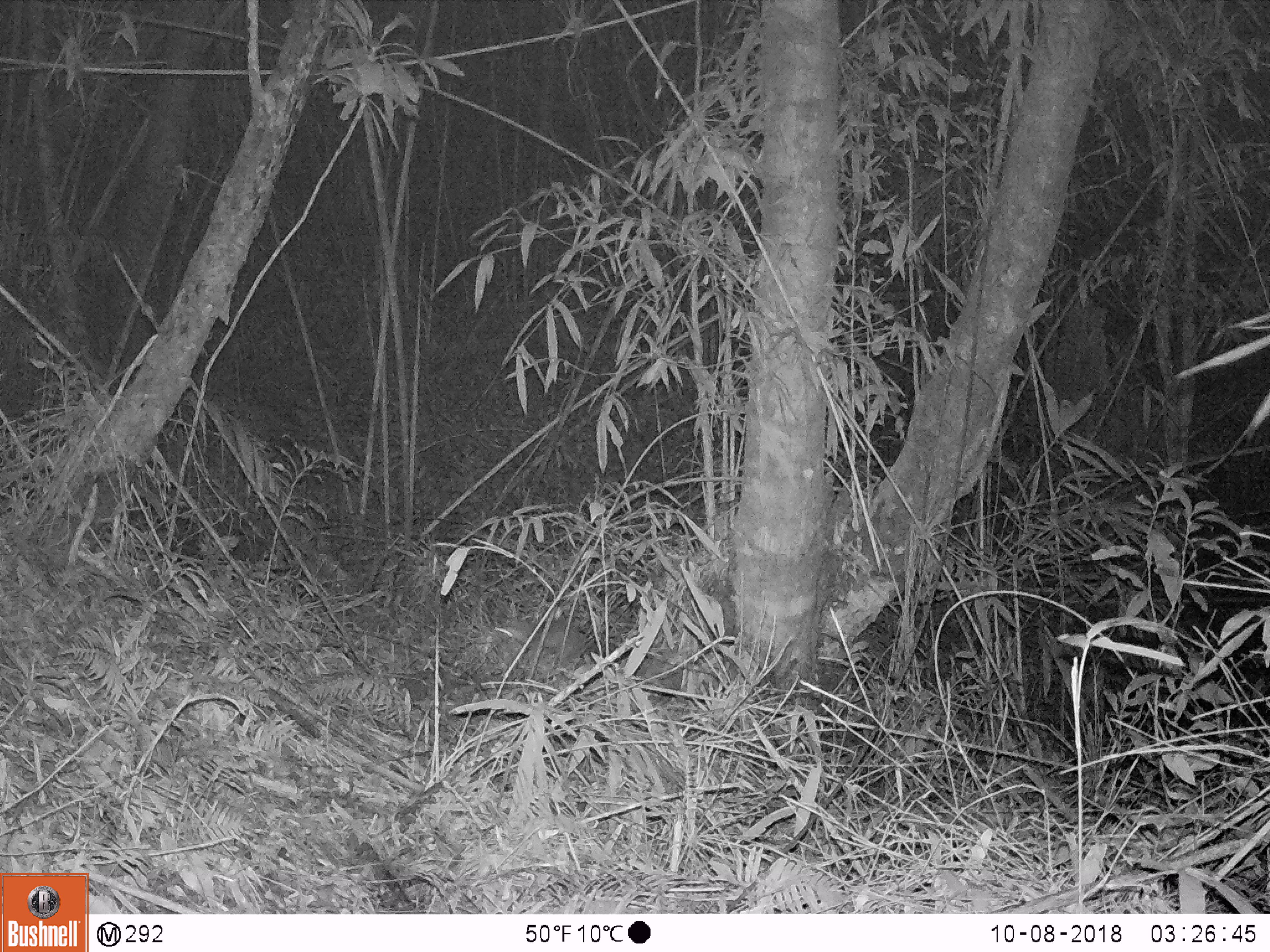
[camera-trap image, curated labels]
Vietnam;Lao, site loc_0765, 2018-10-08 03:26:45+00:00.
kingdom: Animalia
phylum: Chordata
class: Mammalia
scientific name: Mammalia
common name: mammal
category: unidentified small mammal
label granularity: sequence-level